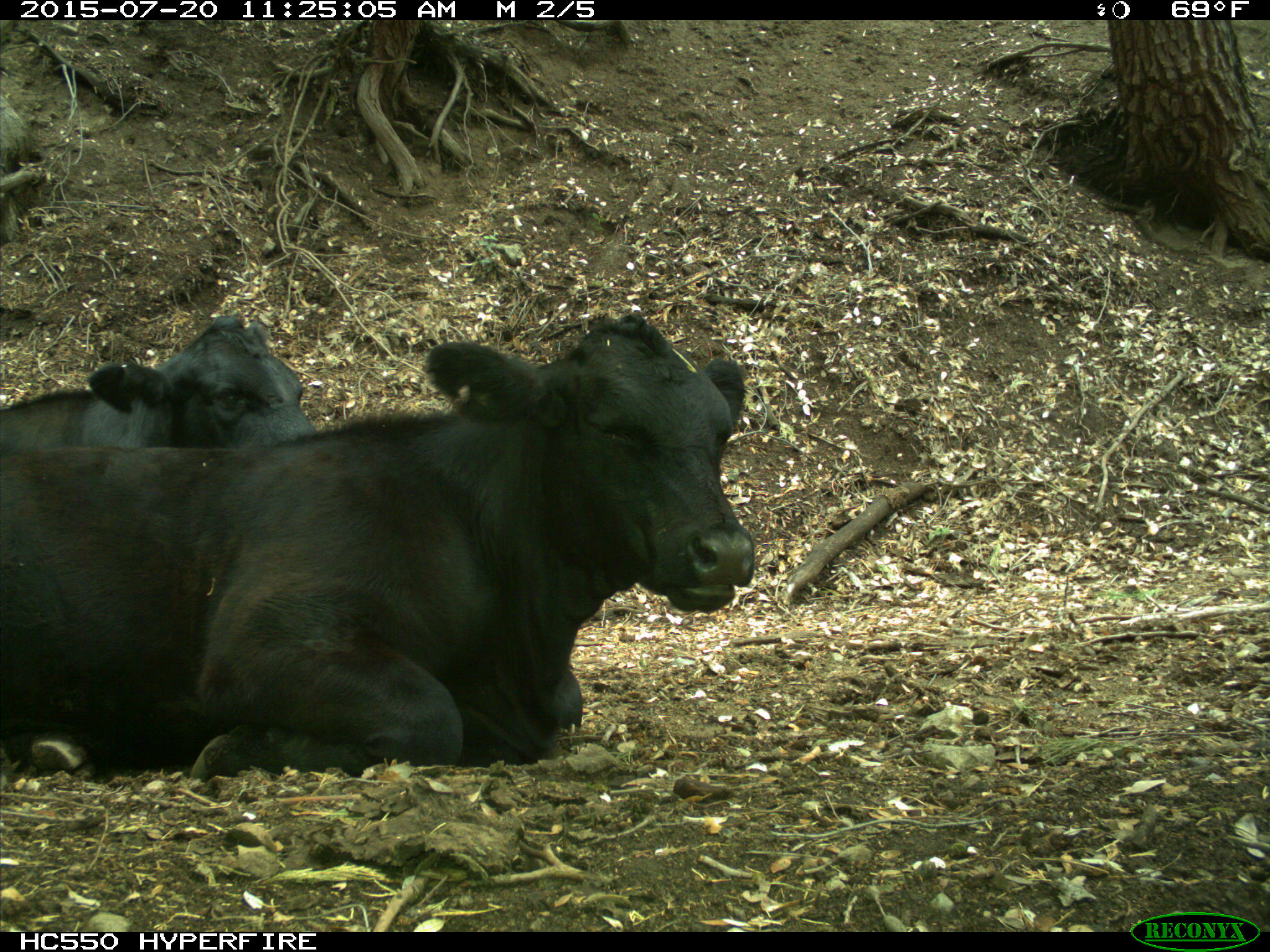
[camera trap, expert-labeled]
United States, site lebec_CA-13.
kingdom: Animalia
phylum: Chordata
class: Mammalia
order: Artiodactyla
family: Bovidae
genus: Bos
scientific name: Bos taurus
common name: domestic cow